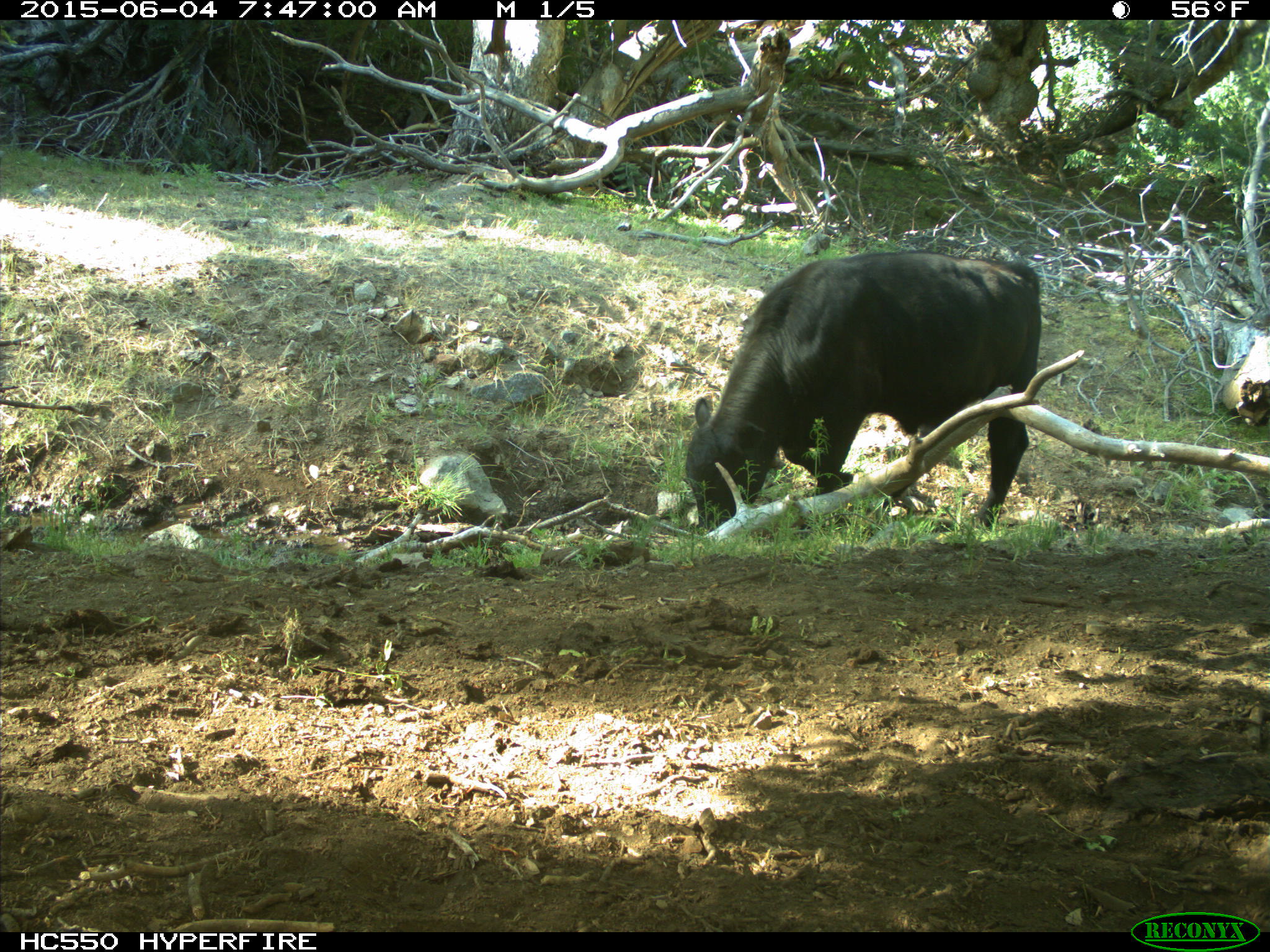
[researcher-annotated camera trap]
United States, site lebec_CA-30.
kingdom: Animalia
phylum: Chordata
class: Mammalia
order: Artiodactyla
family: Bovidae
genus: Bos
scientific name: Bos taurus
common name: domestic cow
Bos taurus (domestic cow).